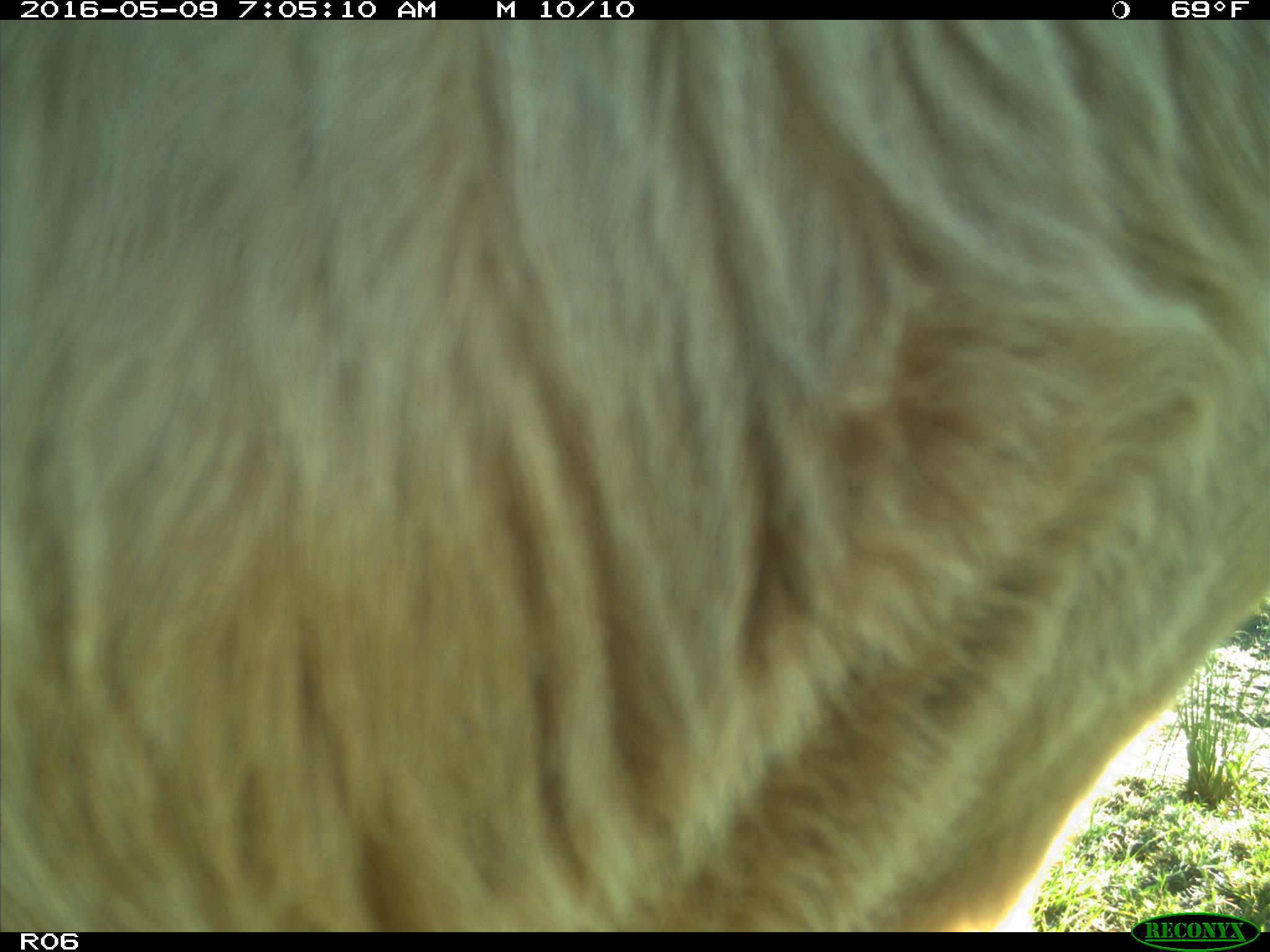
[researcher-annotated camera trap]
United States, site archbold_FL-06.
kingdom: Animalia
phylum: Chordata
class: Mammalia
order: Artiodactyla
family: Bovidae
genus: Bos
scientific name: Bos taurus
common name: domestic cow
Bos taurus (domestic cow).